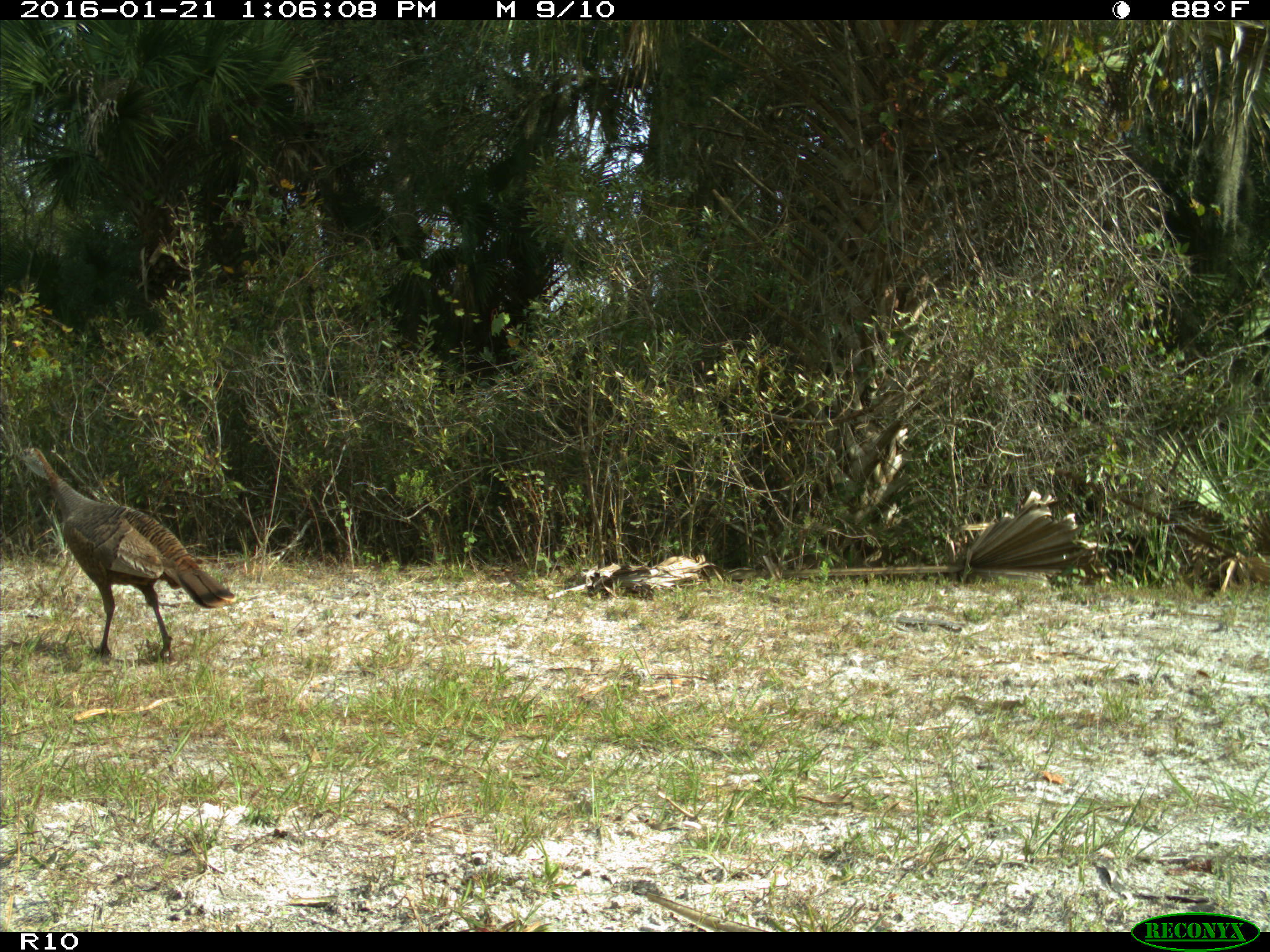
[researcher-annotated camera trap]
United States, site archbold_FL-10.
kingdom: Animalia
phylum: Chordata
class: Aves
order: Galliformes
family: Phasianidae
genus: Meleagris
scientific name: Meleagris gallopavo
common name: wild turkey